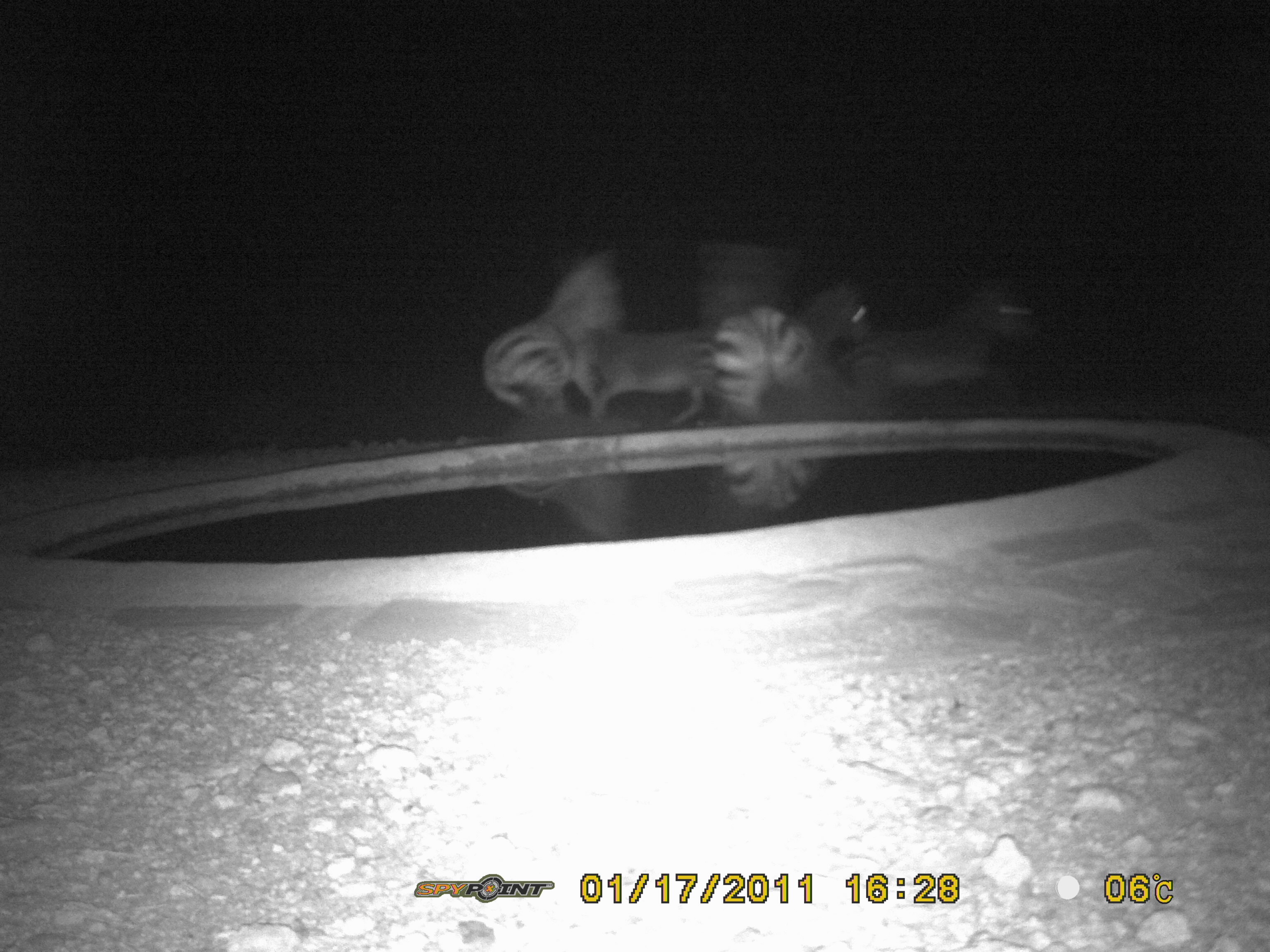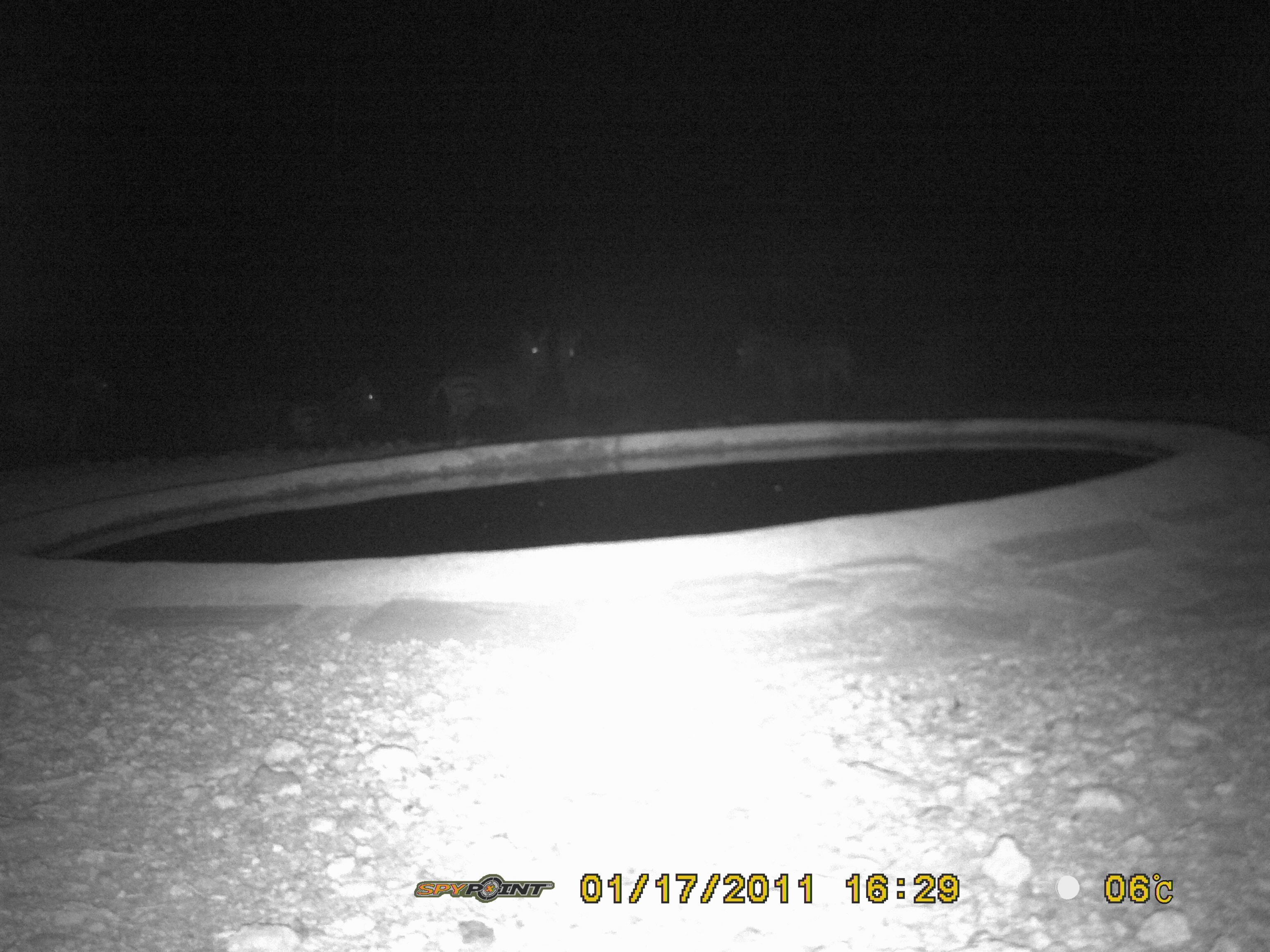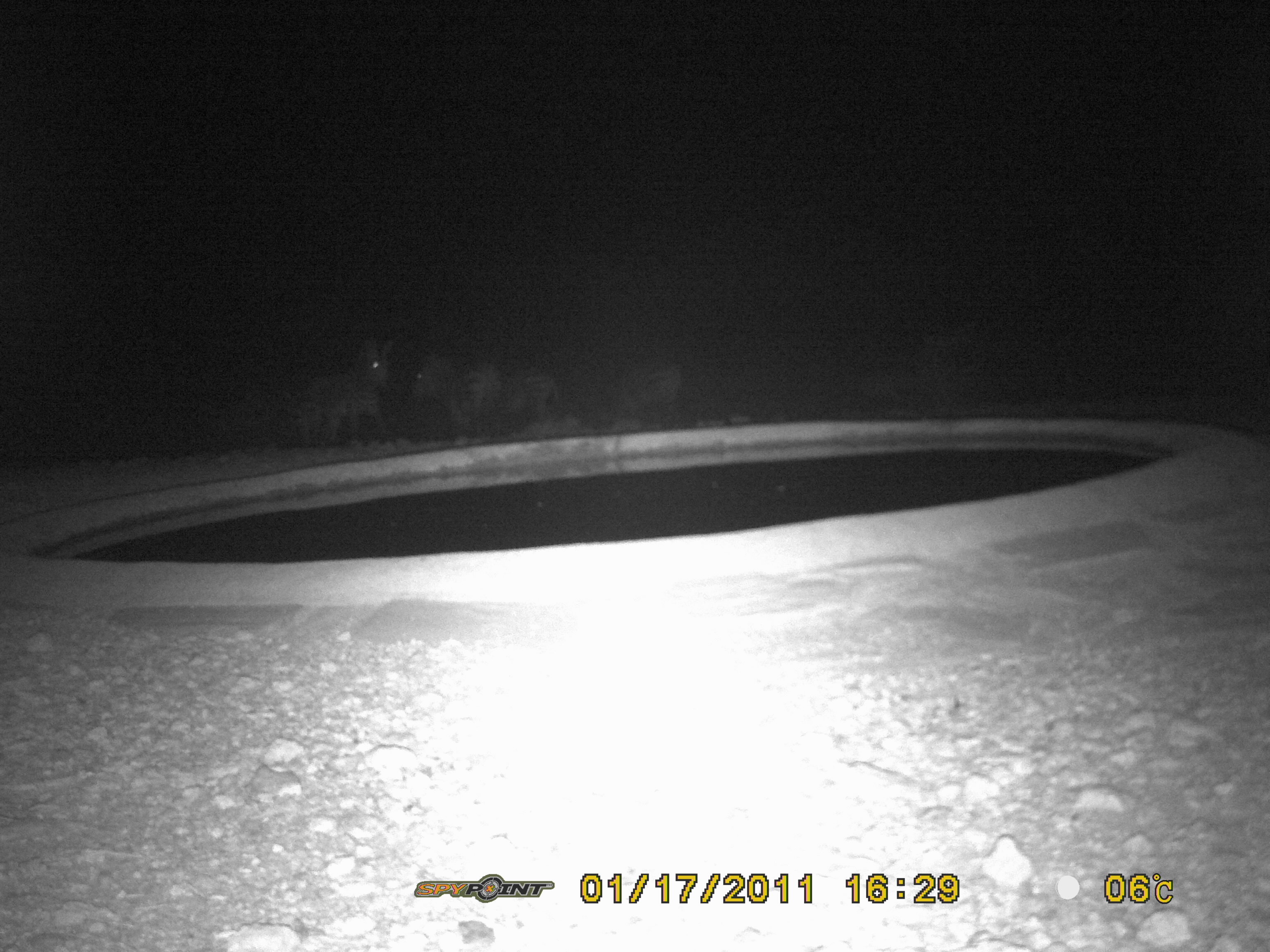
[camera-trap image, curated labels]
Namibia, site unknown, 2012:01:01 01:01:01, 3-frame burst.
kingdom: Animalia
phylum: Chordata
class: Mammalia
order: Perissodactyla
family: Equidae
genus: Equus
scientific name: Equus zebra hartmannae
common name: hartmann's mountain zebra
Equus zebra hartmannae (hartmann's mountain zebra).